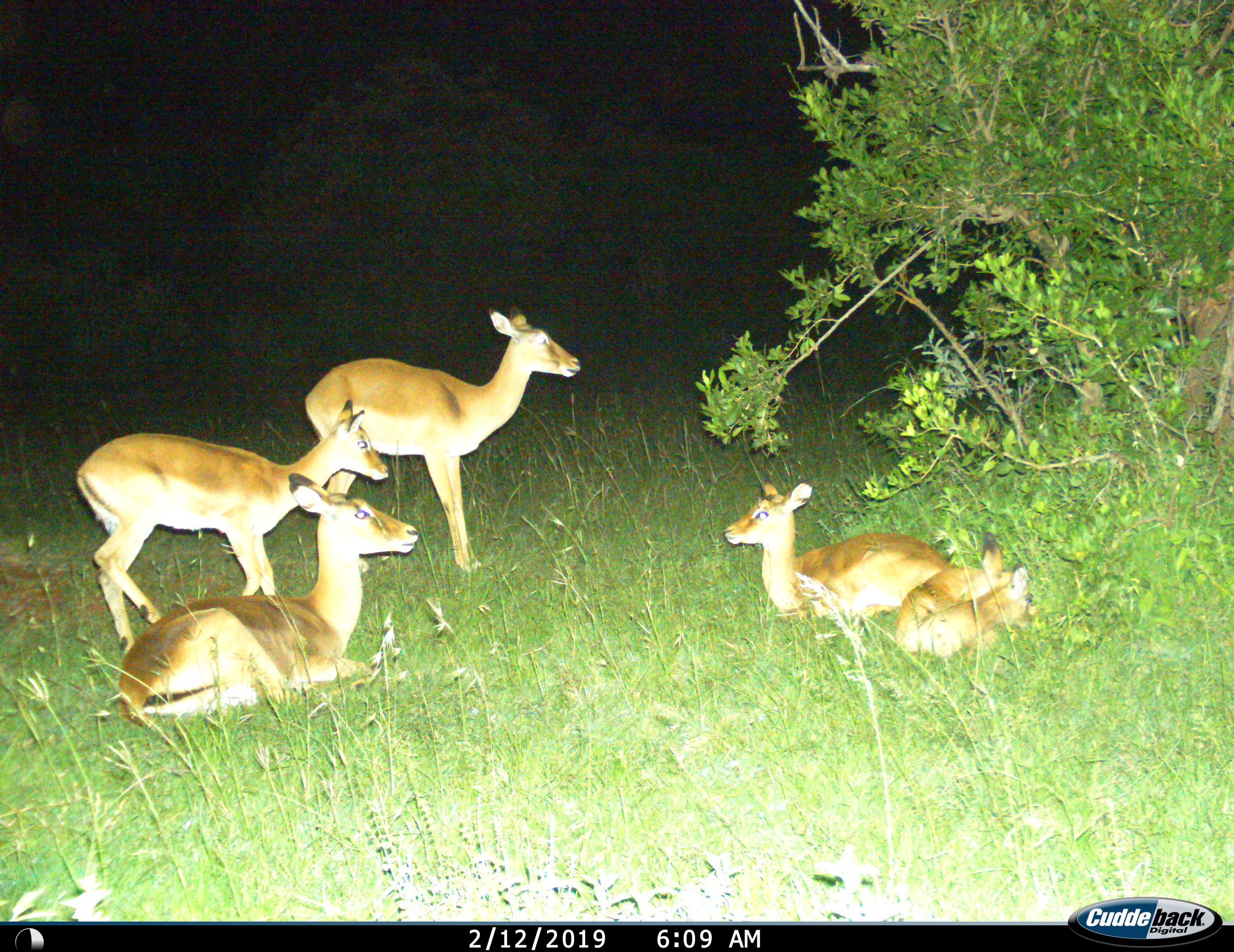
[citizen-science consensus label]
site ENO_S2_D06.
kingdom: Animalia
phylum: Chordata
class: Mammalia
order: Artiodactyla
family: Bovidae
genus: Aepyceros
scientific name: Aepyceros melampus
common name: impala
Impala (Aepyceros melampus), count 5. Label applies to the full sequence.